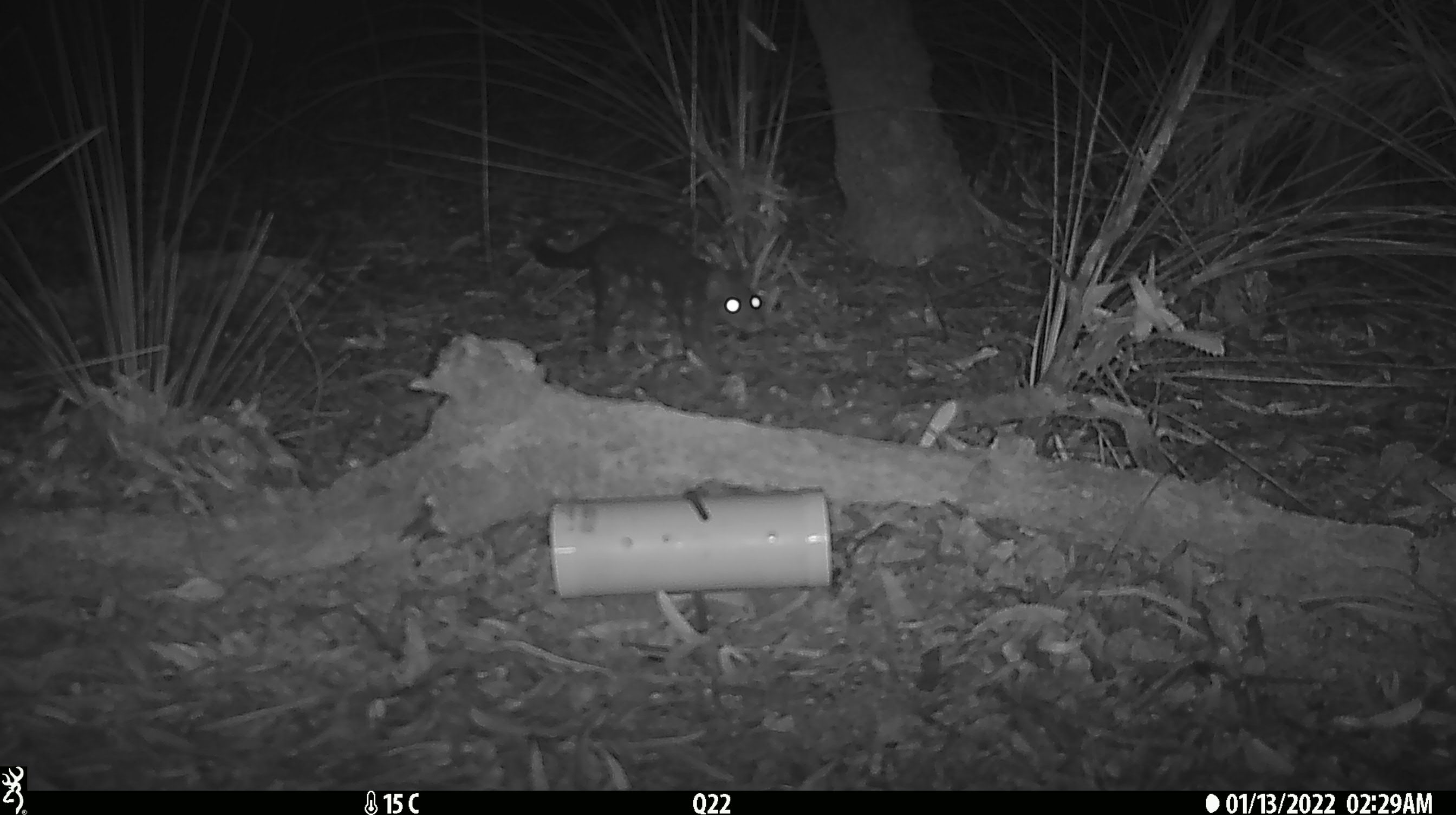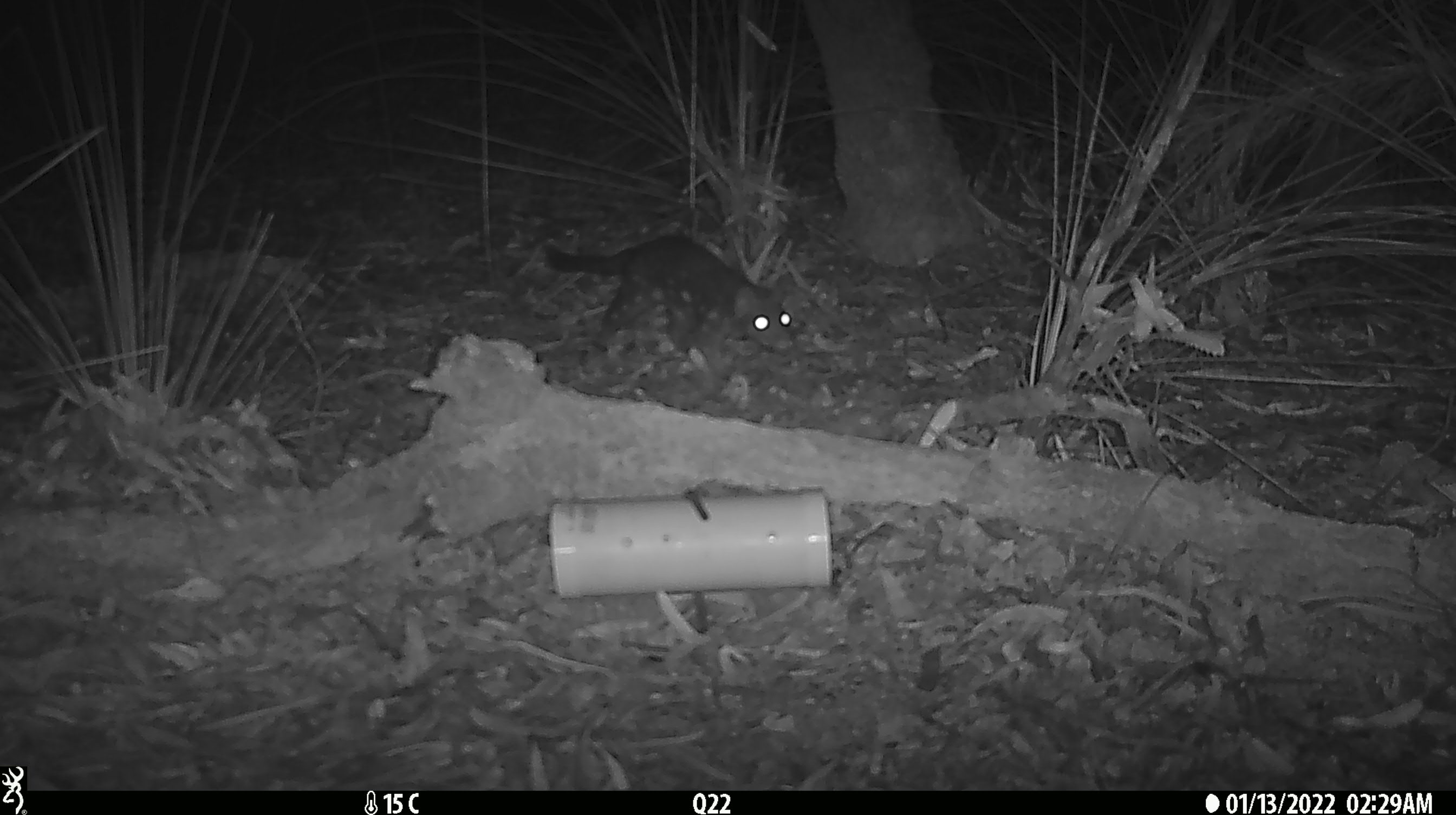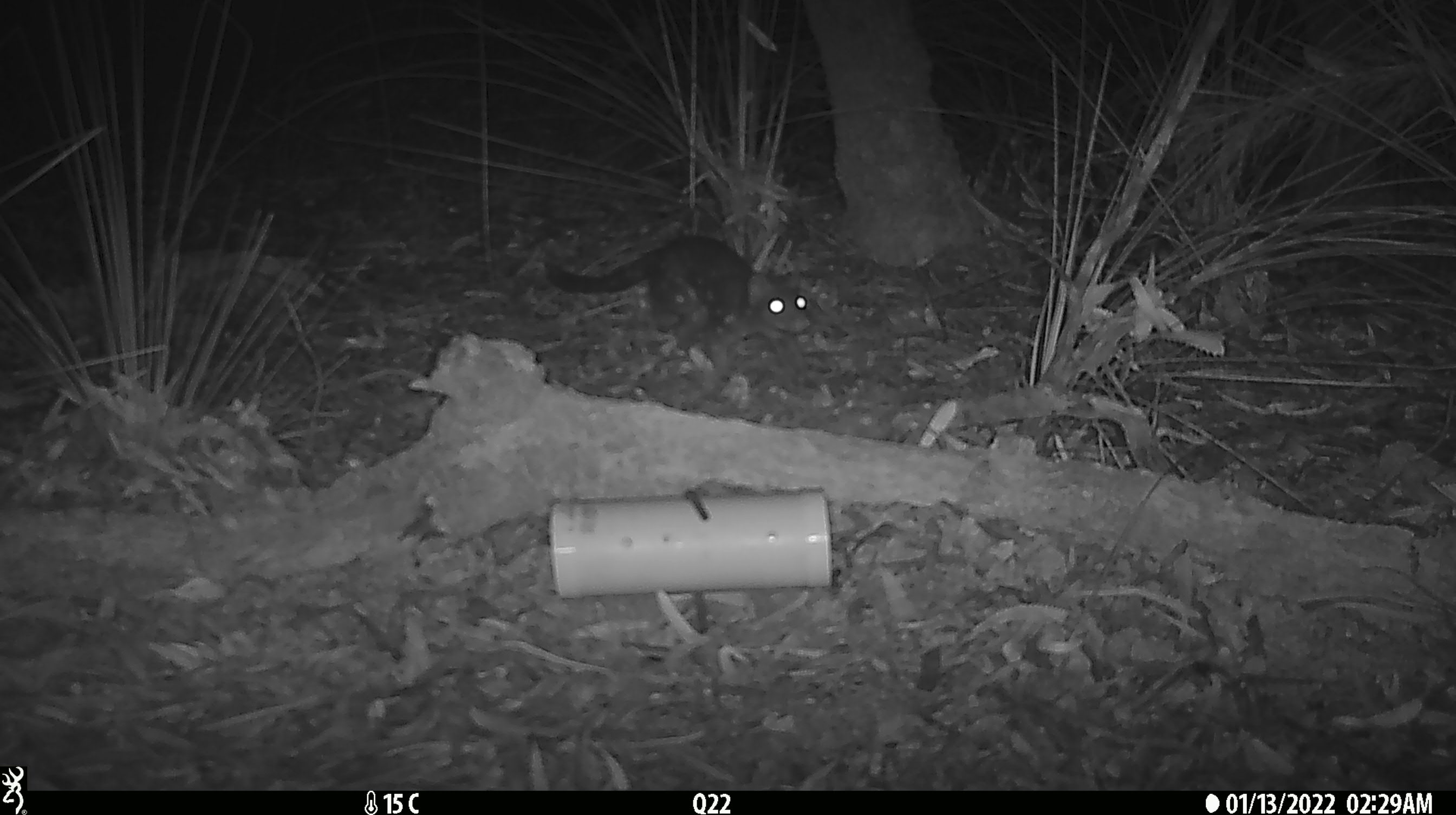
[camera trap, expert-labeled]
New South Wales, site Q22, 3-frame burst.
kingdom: Animalia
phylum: Chordata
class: Mammalia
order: Dasyuromorphia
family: Dasyuridae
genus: Dasyurus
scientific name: Dasyurus maculatus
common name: spotted-tailed quoll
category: quoll